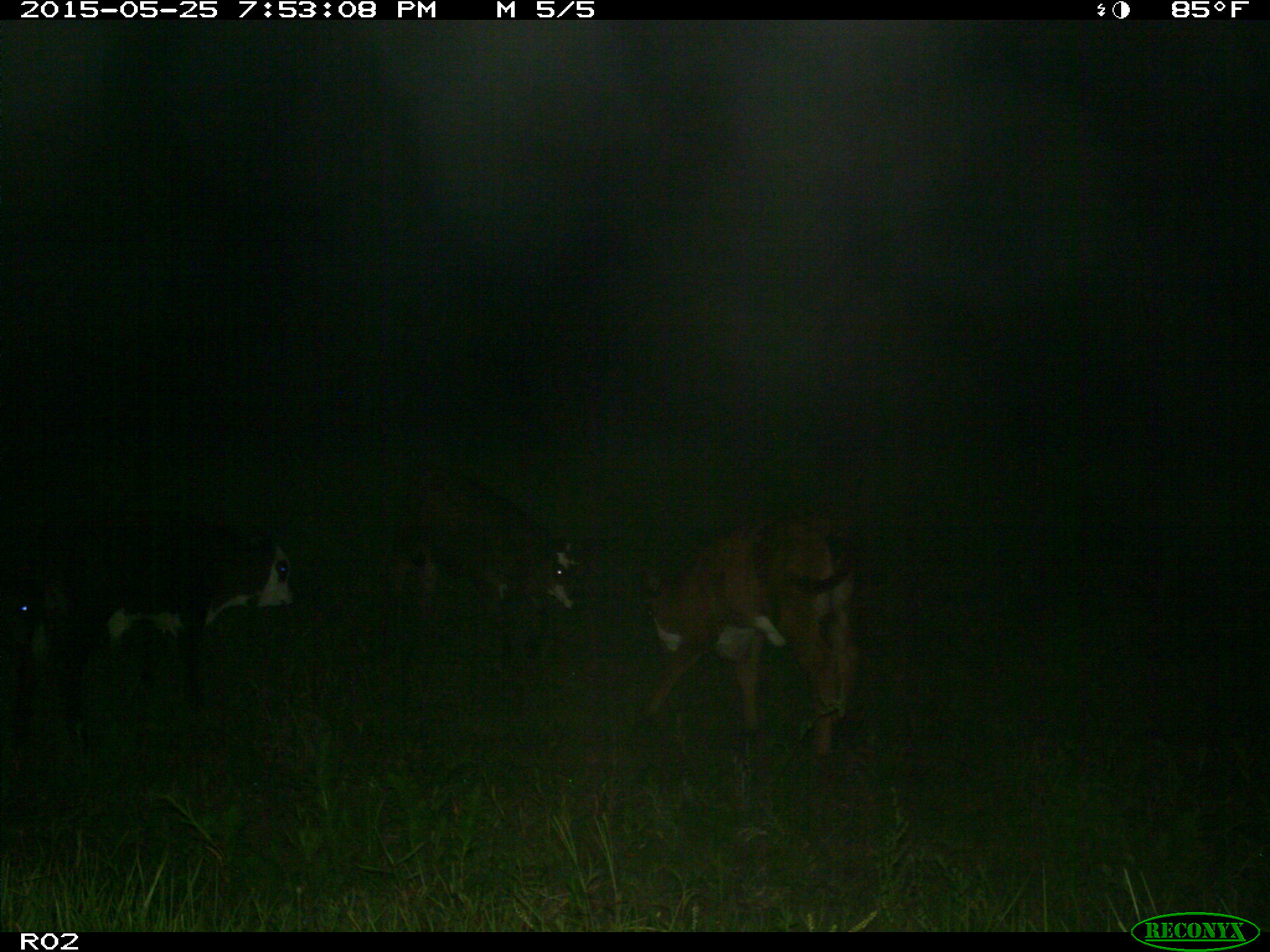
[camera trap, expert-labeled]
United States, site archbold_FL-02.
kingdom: Animalia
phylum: Chordata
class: Mammalia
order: Artiodactyla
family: Bovidae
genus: Bos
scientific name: Bos taurus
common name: domestic cow